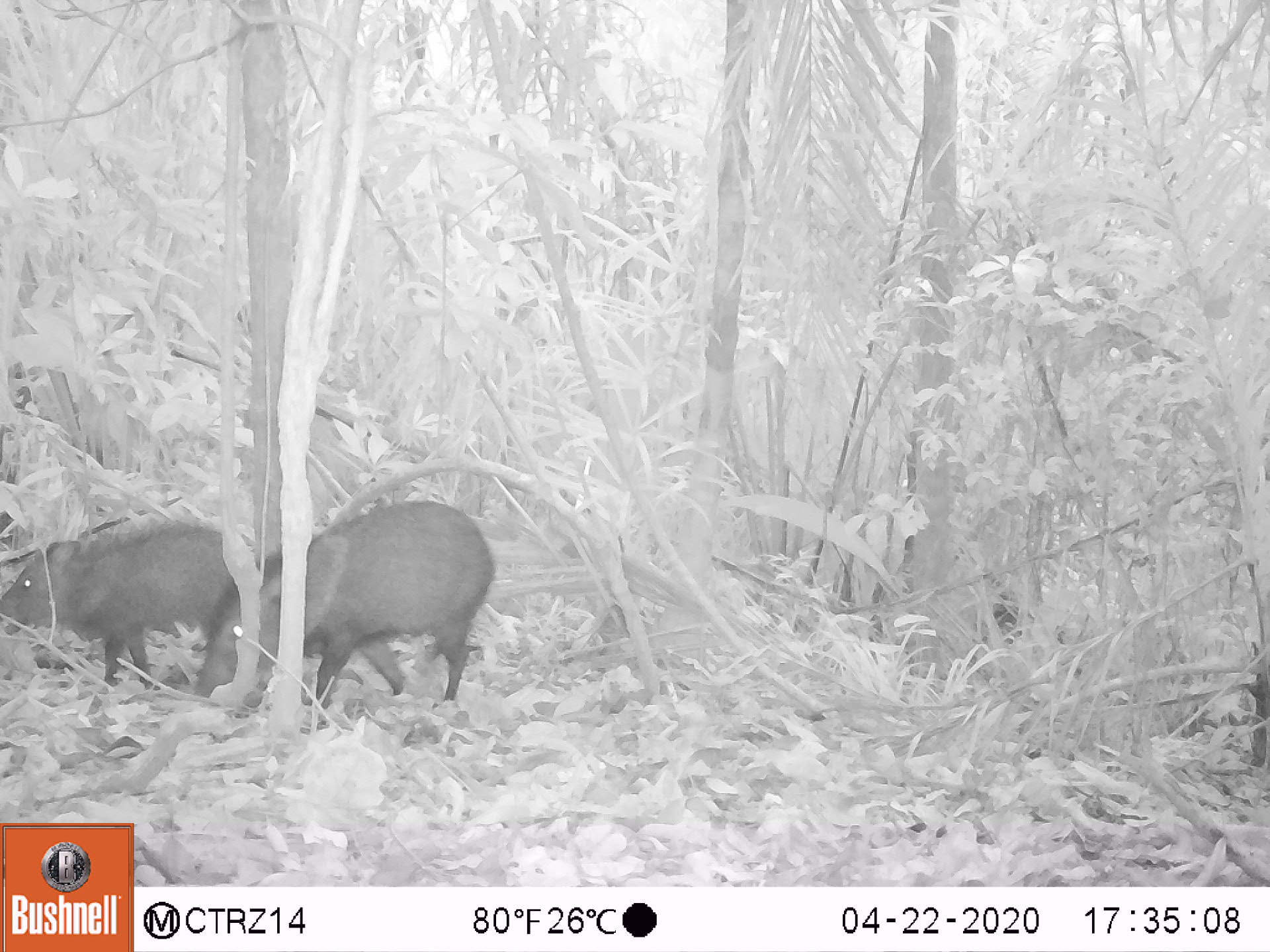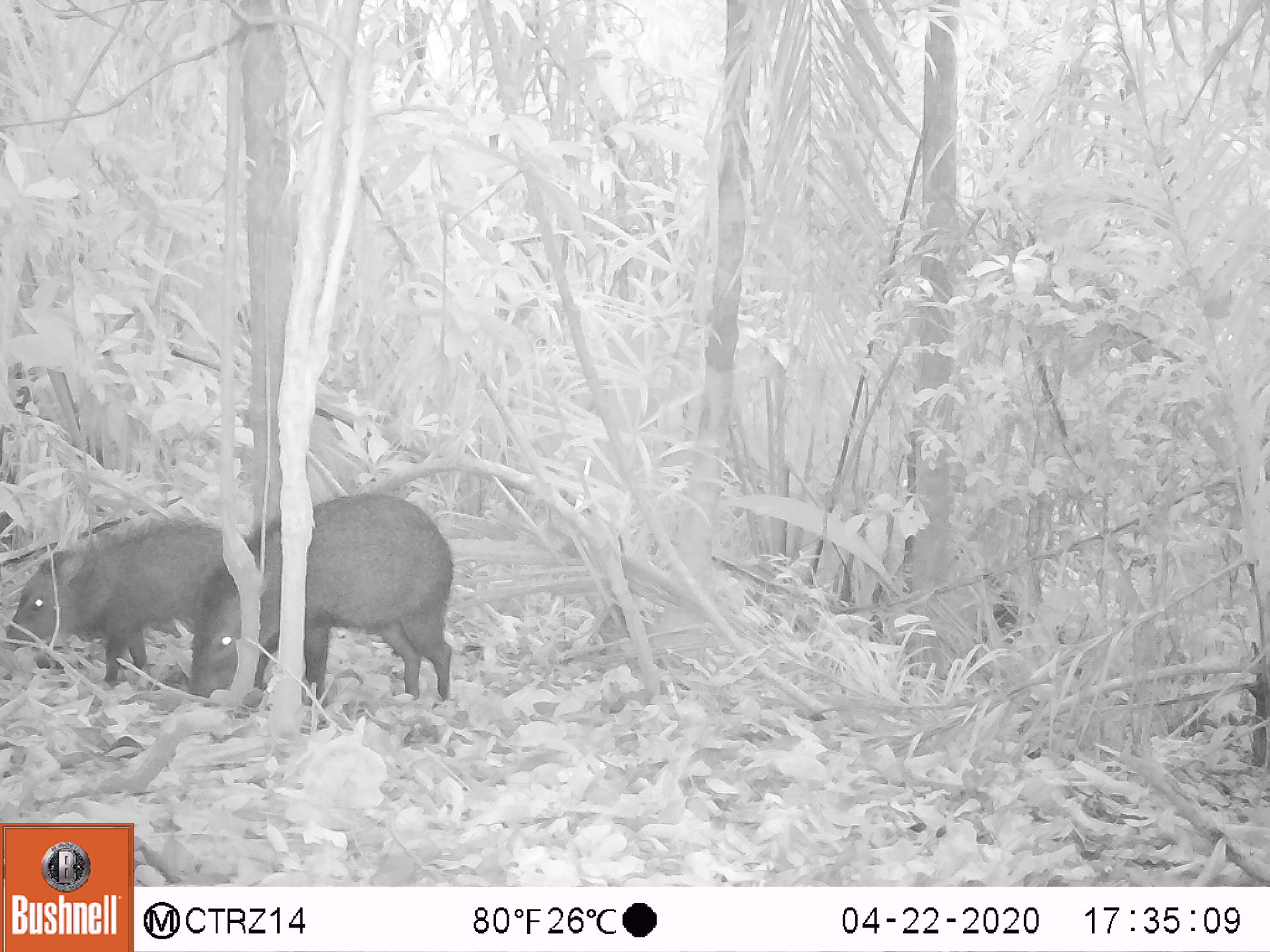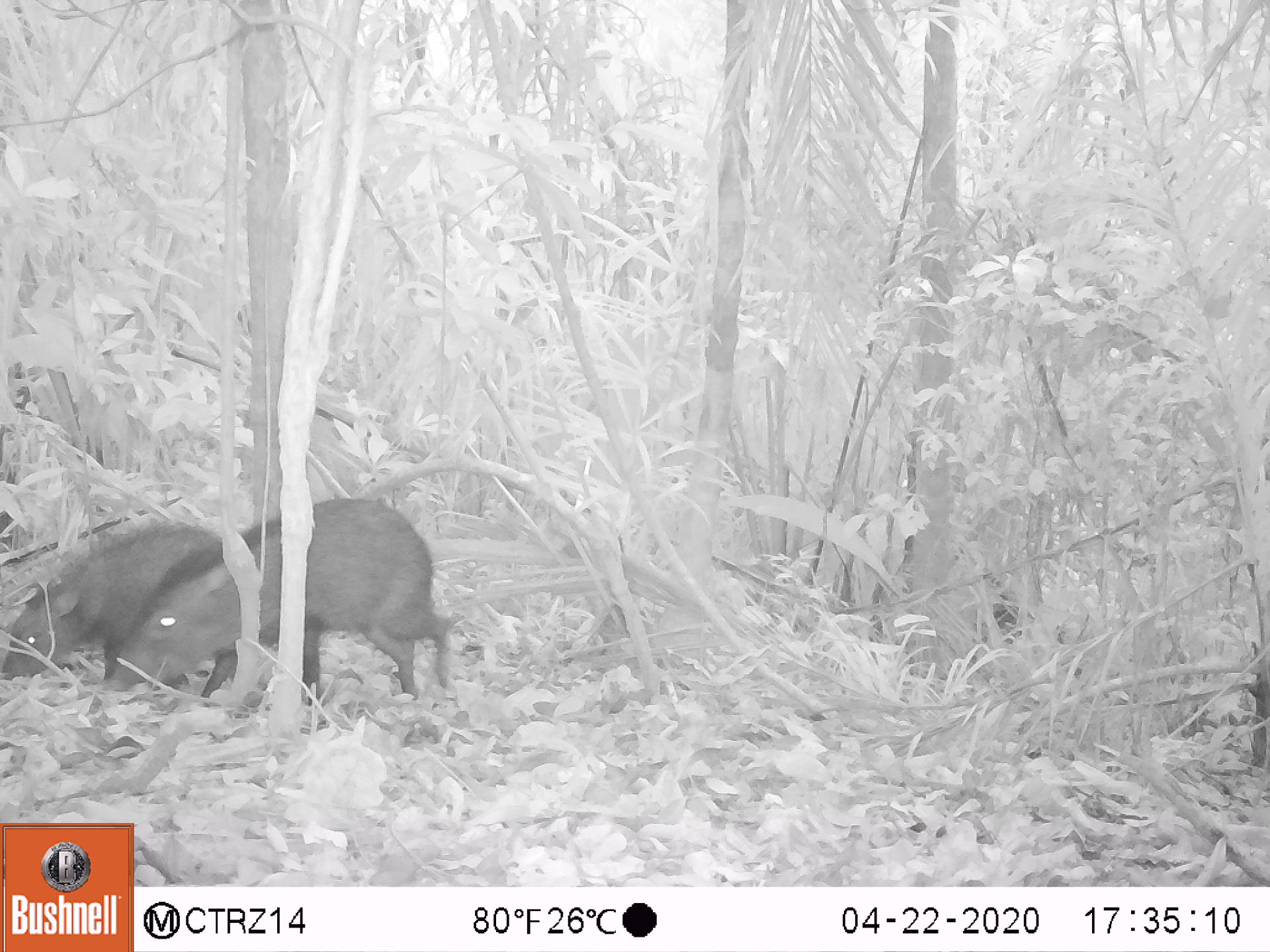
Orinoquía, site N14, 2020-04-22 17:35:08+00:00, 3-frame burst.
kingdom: Animalia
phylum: Chordata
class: Mammalia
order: Artiodactyla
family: Tayassuidae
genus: Pecari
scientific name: Pecari tajacu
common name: collared peccary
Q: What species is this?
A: Collared peccary (Pecari tajacu).